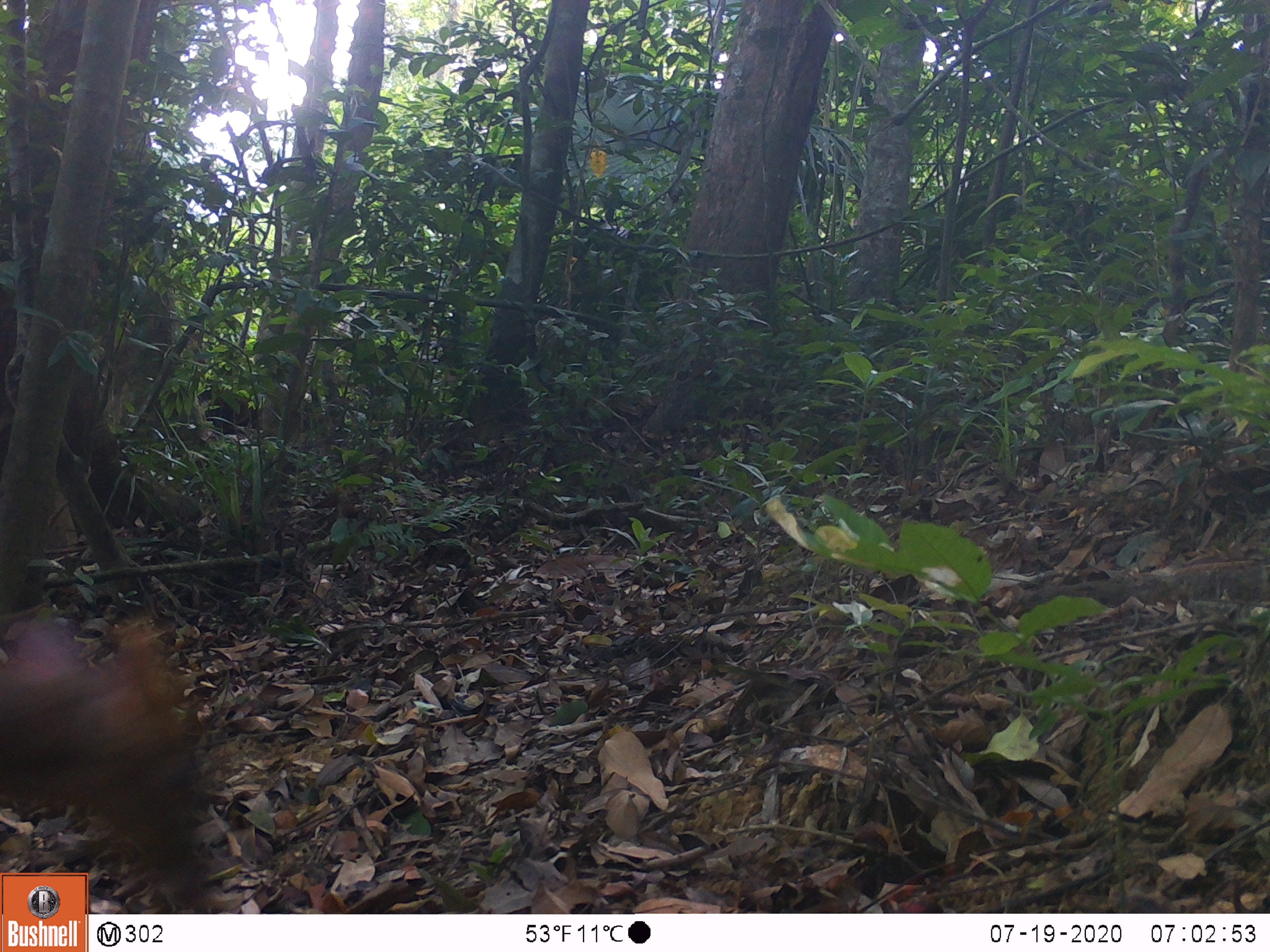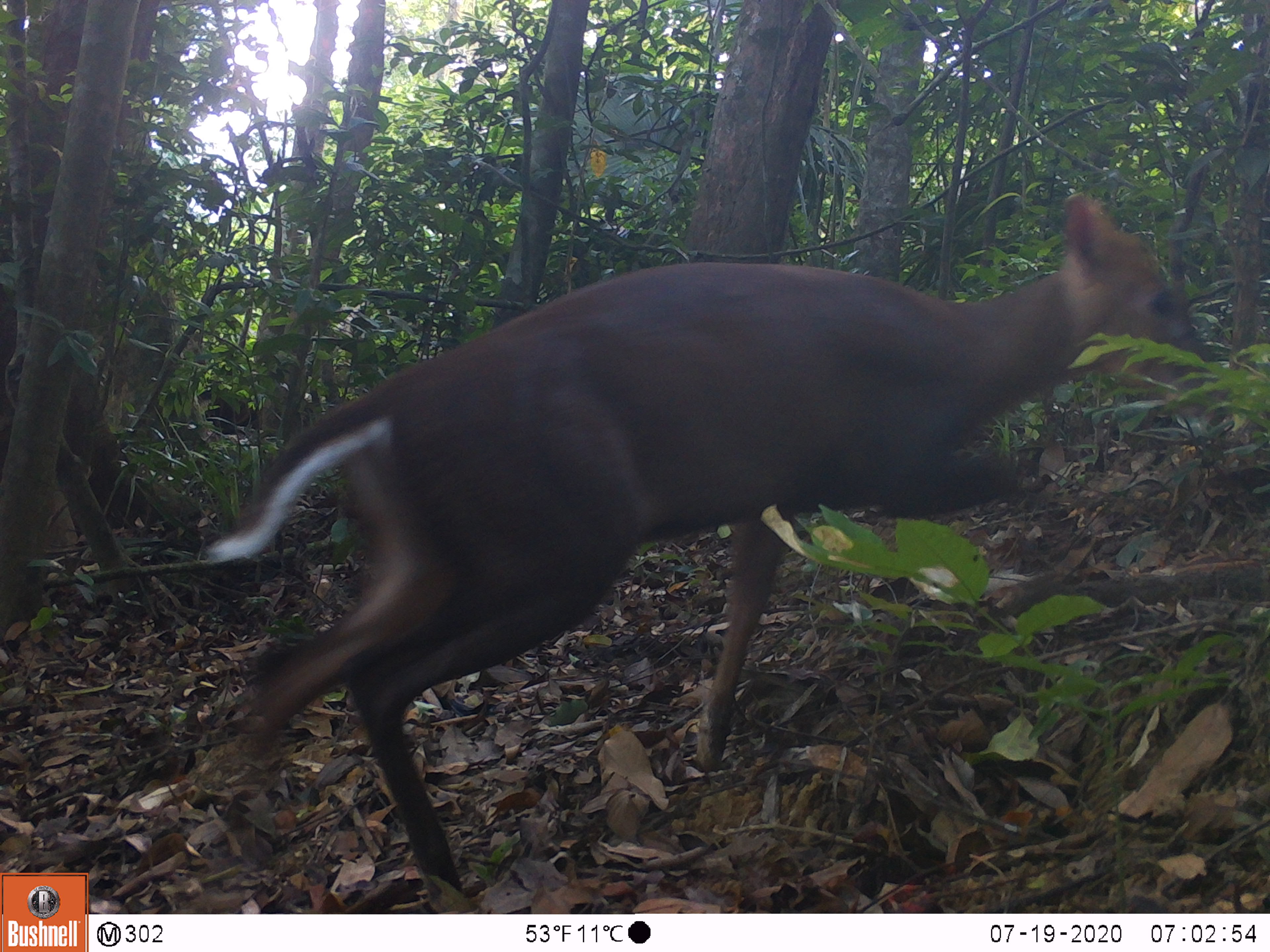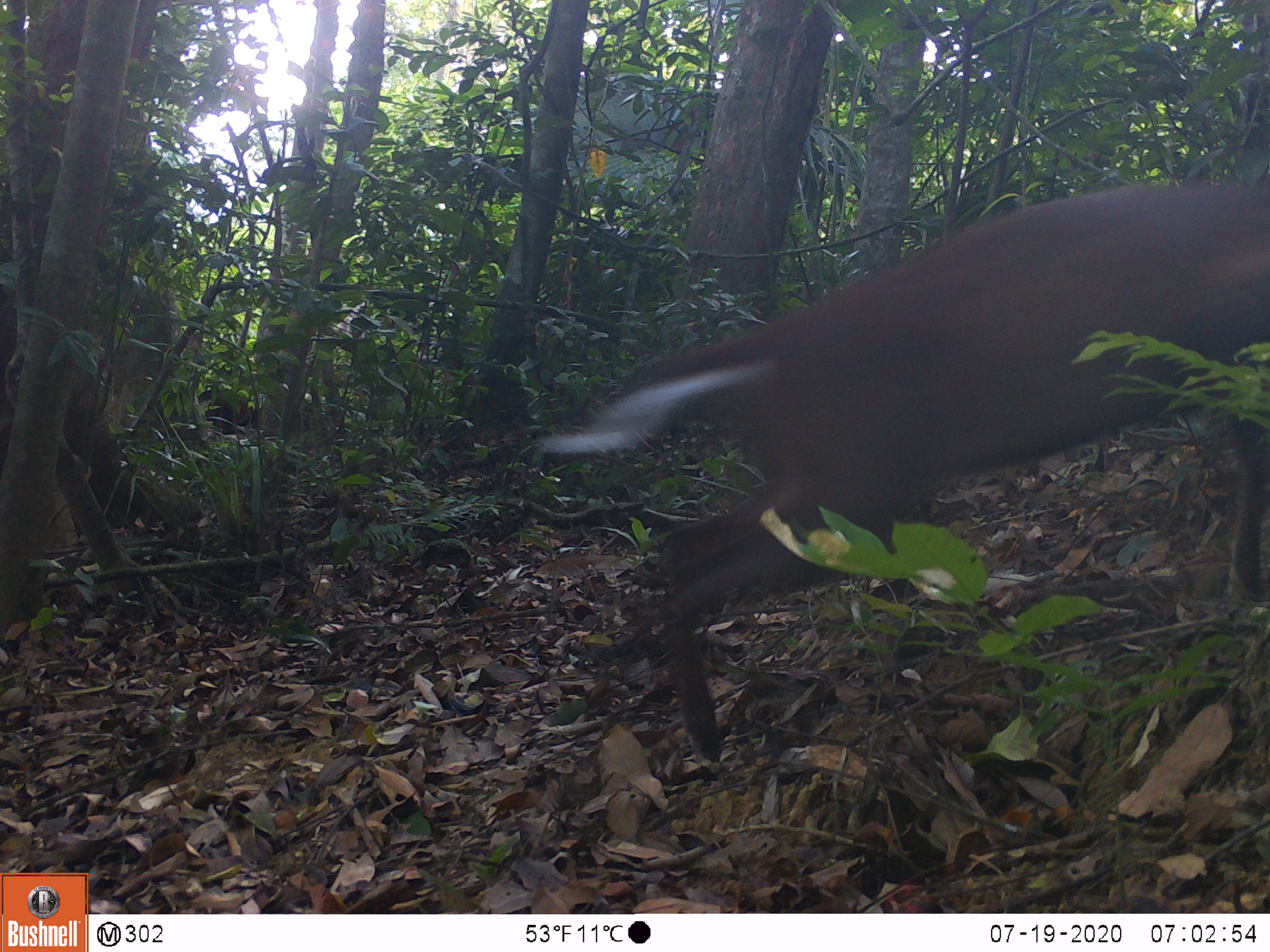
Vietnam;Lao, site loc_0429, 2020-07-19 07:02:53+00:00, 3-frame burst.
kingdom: Animalia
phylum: Chordata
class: Mammalia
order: Artiodactyla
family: Cervidae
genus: Muntiacus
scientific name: Muntiacus rooseveltorum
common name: roosevelt's muntjac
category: roosevelts muntjac group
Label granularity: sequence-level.